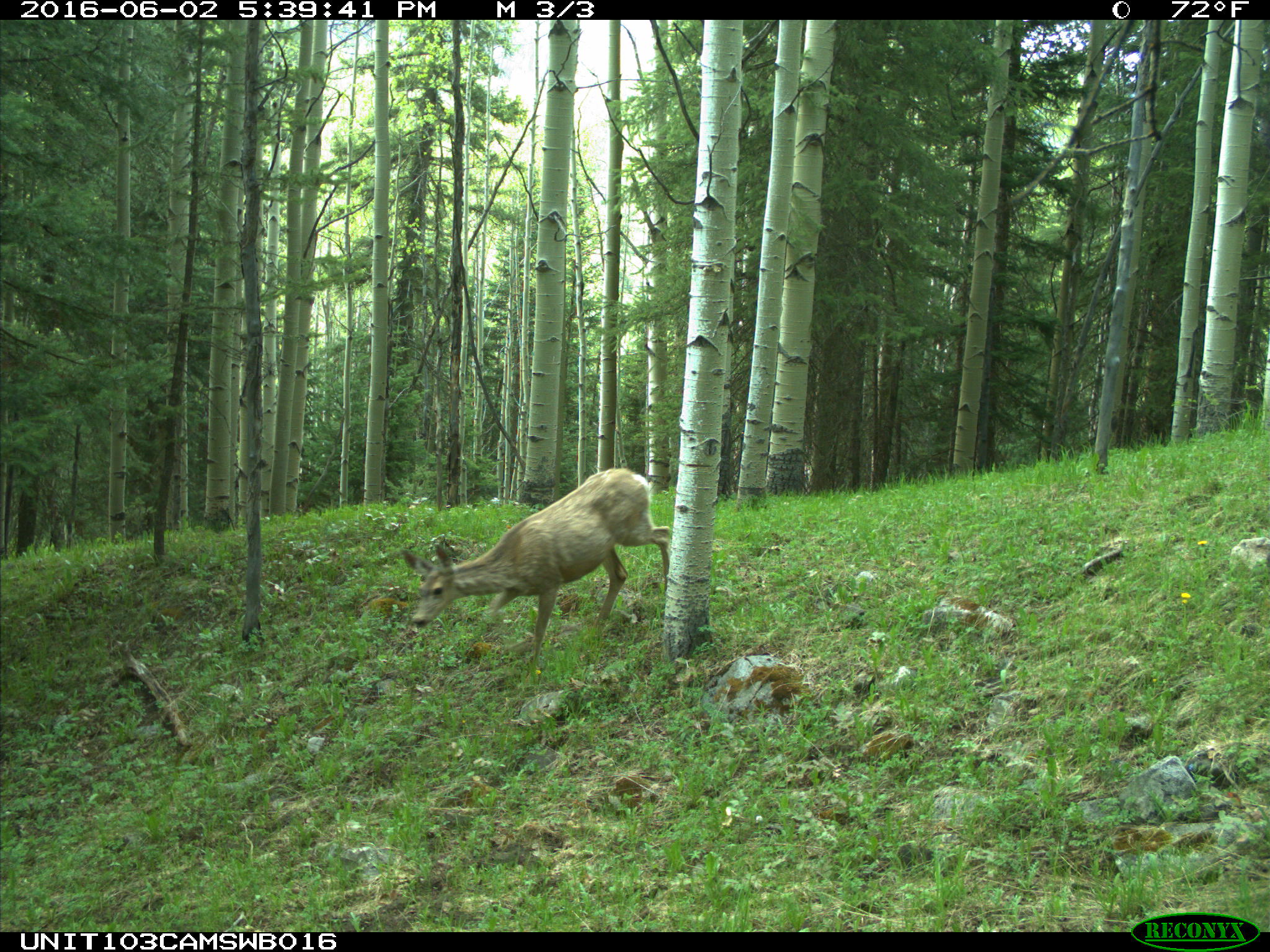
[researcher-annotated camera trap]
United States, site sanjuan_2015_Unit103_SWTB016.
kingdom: Animalia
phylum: Chordata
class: Mammalia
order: Artiodactyla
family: Cervidae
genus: Odocoileus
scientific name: Odocoileus hemionus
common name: mule deer